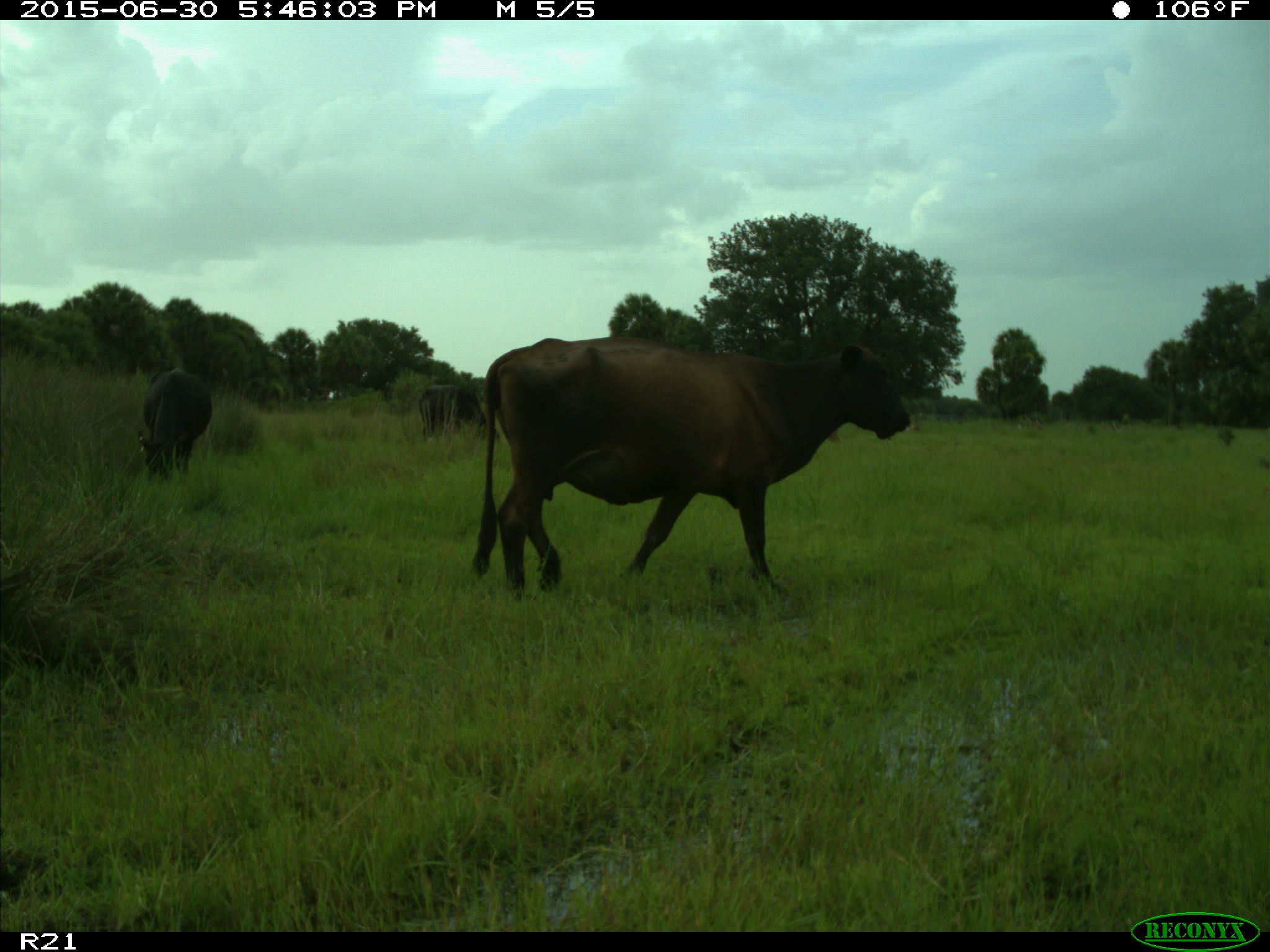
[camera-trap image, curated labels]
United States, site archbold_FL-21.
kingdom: Animalia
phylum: Chordata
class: Mammalia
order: Artiodactyla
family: Bovidae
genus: Bos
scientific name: Bos taurus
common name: domestic cow